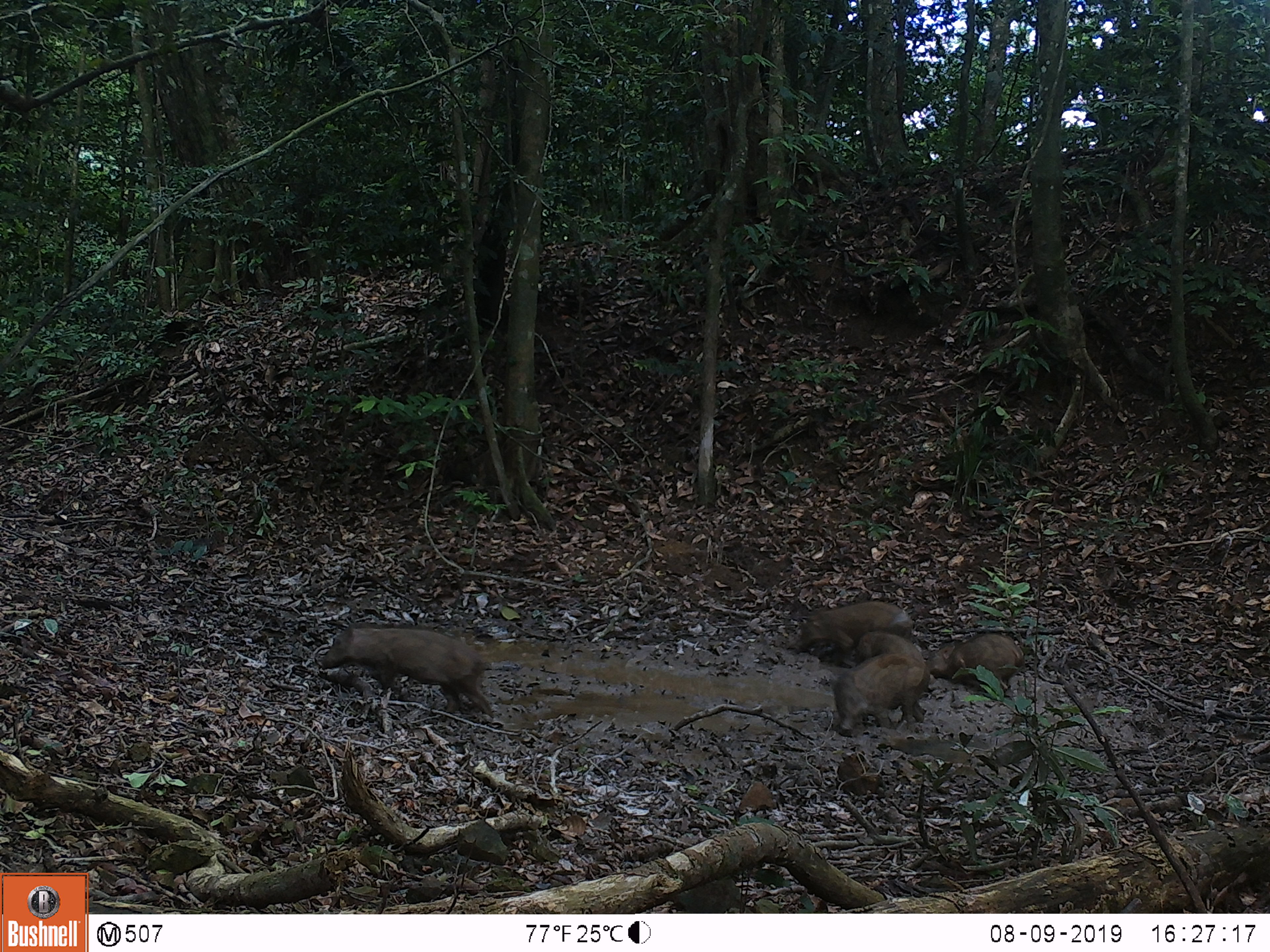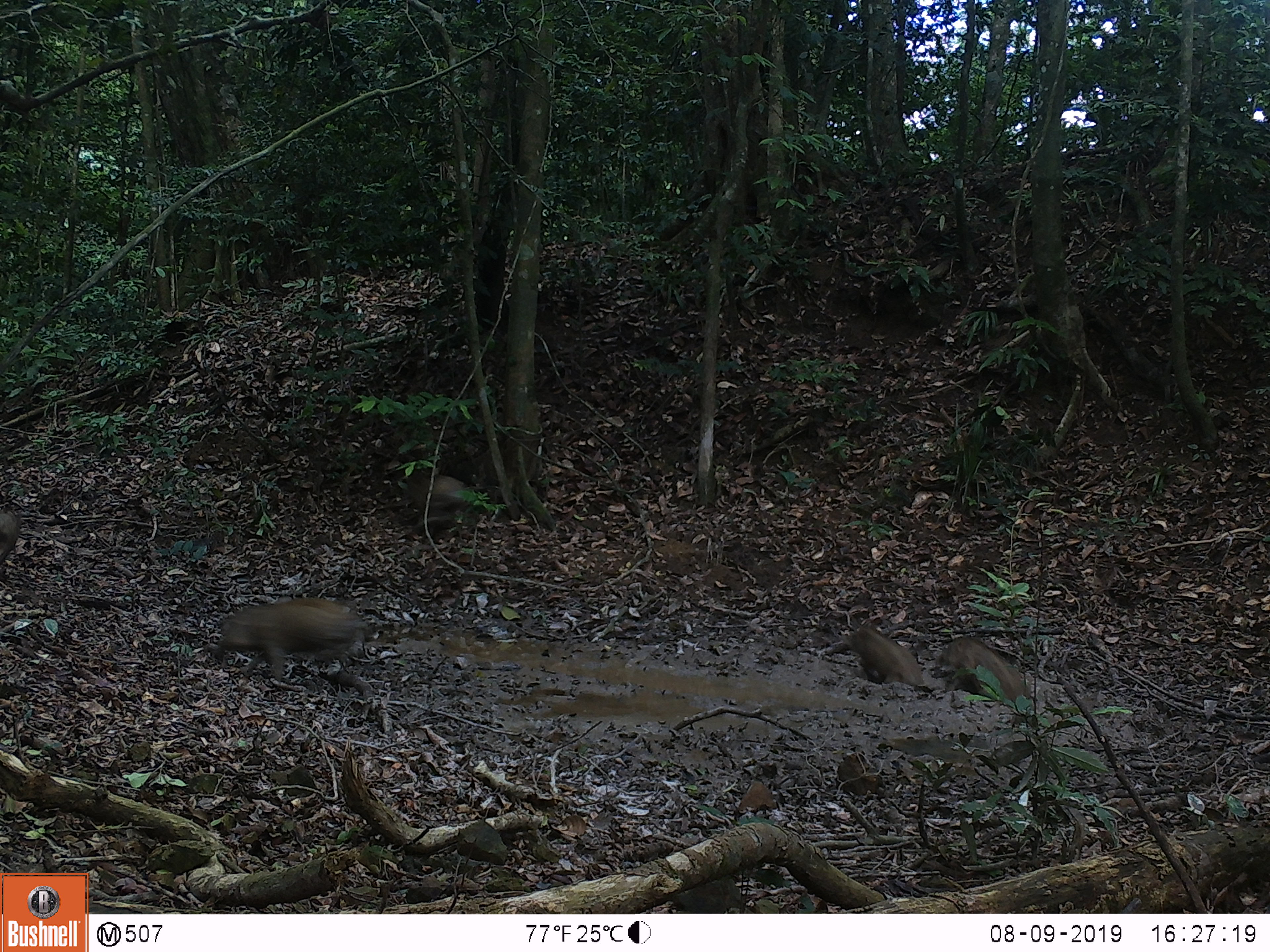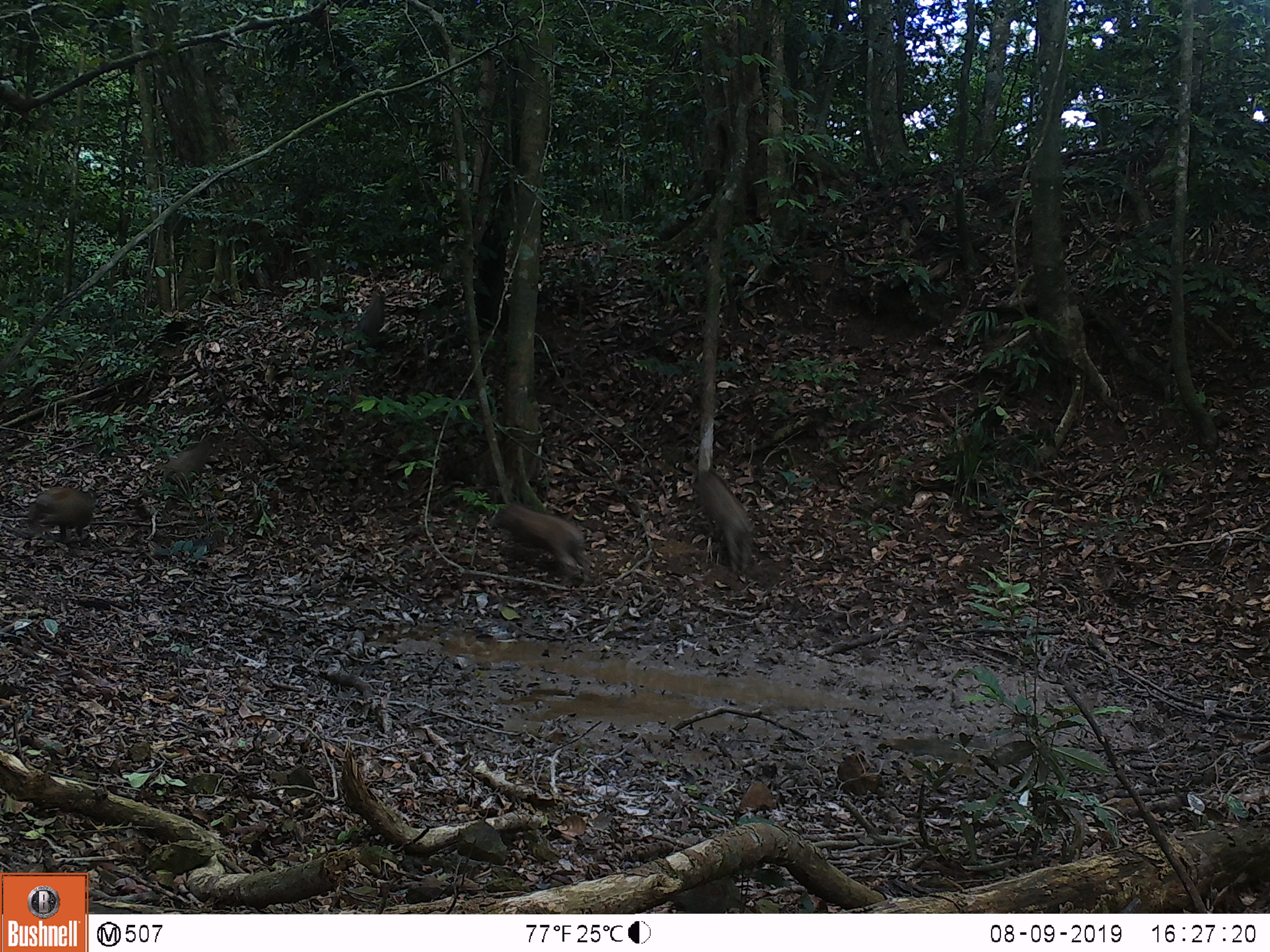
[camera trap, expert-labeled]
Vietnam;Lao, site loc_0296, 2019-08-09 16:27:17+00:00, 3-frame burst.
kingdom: Animalia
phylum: Chordata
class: Mammalia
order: Artiodactyla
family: Suidae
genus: Sus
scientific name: Sus scrofa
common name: eurasian wild pig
Eurasian wild pig (Sus scrofa). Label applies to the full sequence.